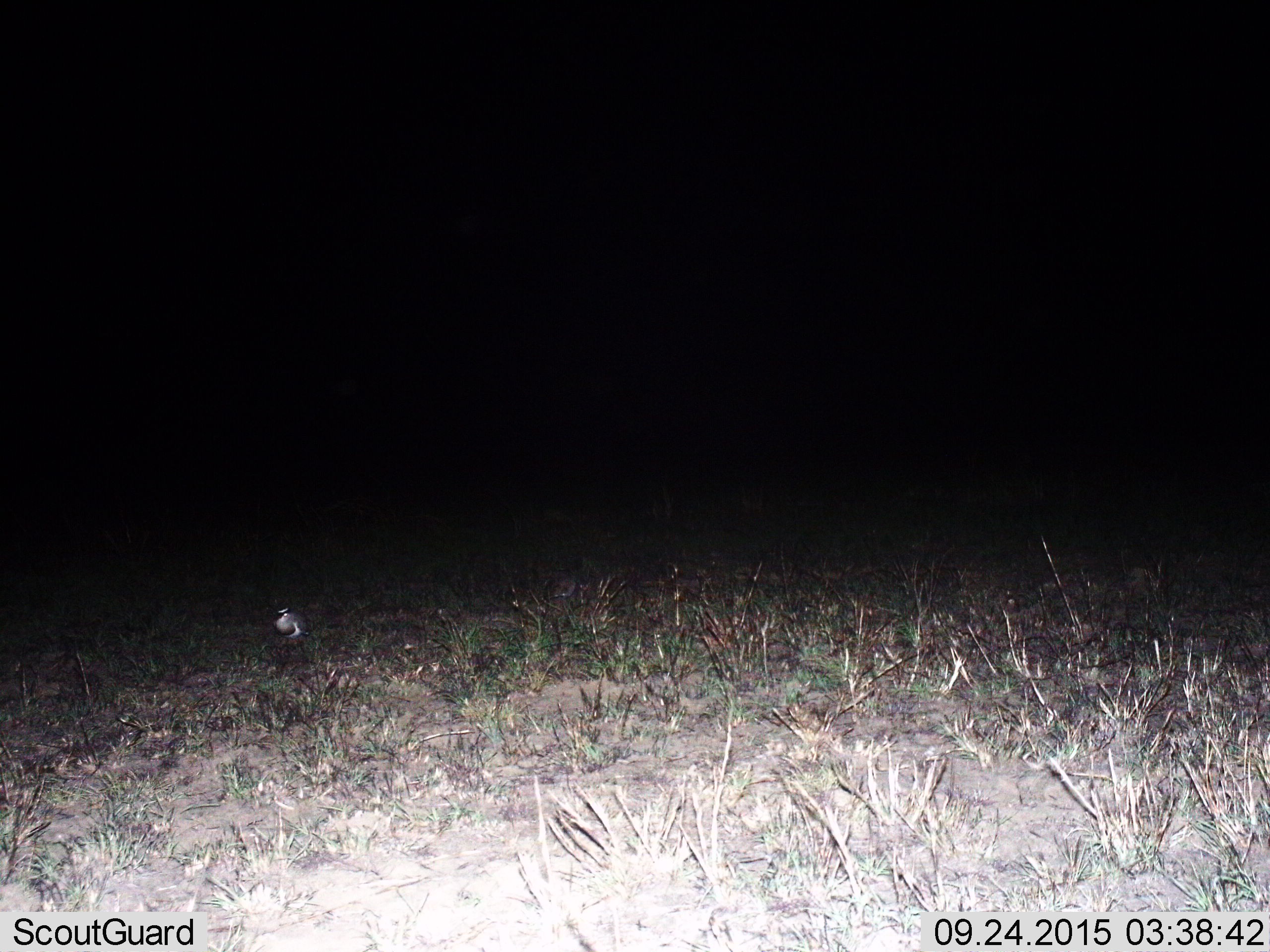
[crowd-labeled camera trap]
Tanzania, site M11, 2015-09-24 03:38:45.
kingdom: Animalia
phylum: Chordata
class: Aves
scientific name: Aves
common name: bird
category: otherbird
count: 1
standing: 62%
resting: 38%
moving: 0%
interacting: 0%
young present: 0%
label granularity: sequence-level